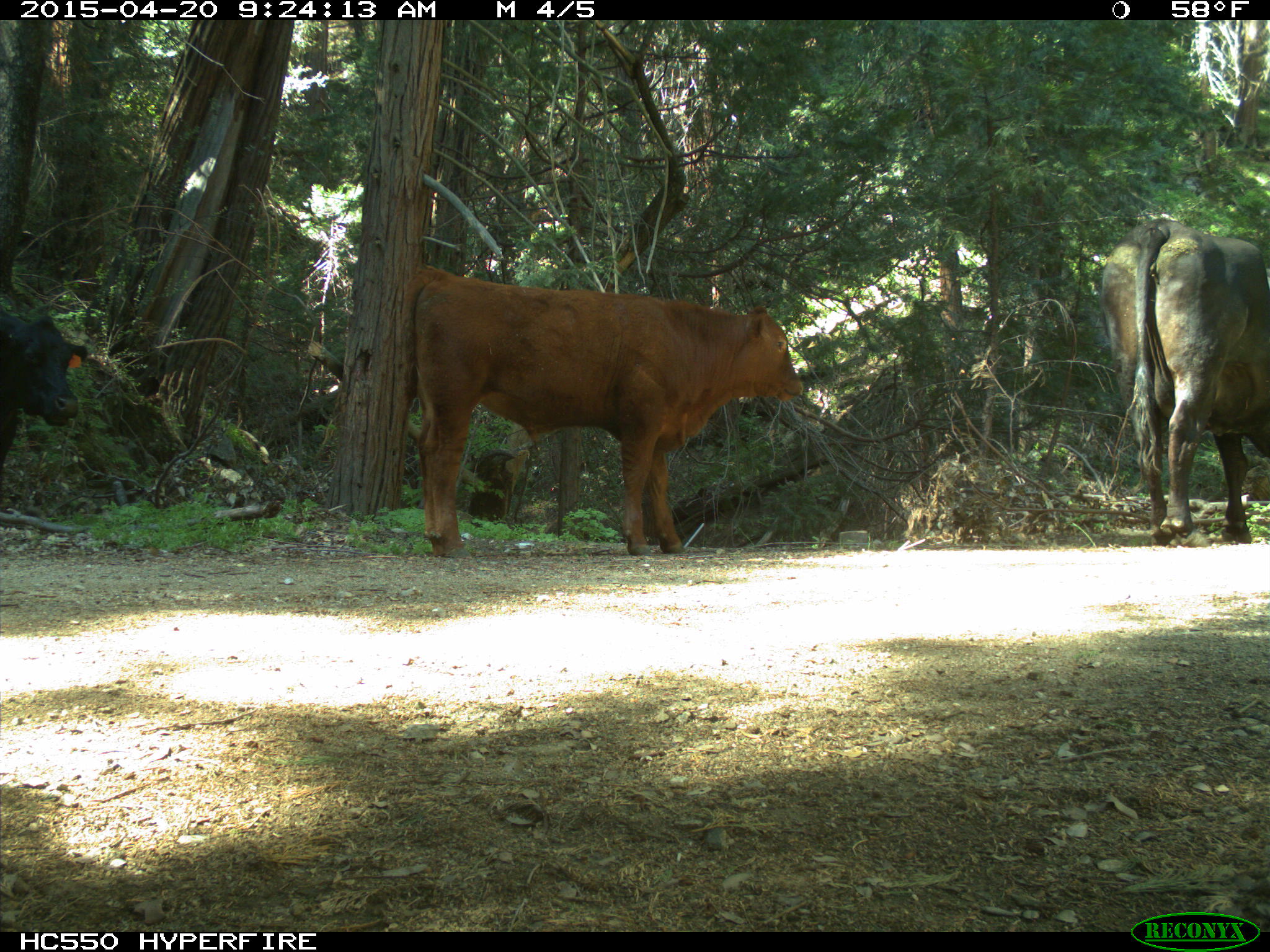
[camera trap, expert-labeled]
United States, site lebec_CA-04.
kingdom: Animalia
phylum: Chordata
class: Mammalia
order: Artiodactyla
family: Bovidae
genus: Bos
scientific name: Bos taurus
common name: domestic cow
Bos taurus (domestic cow).